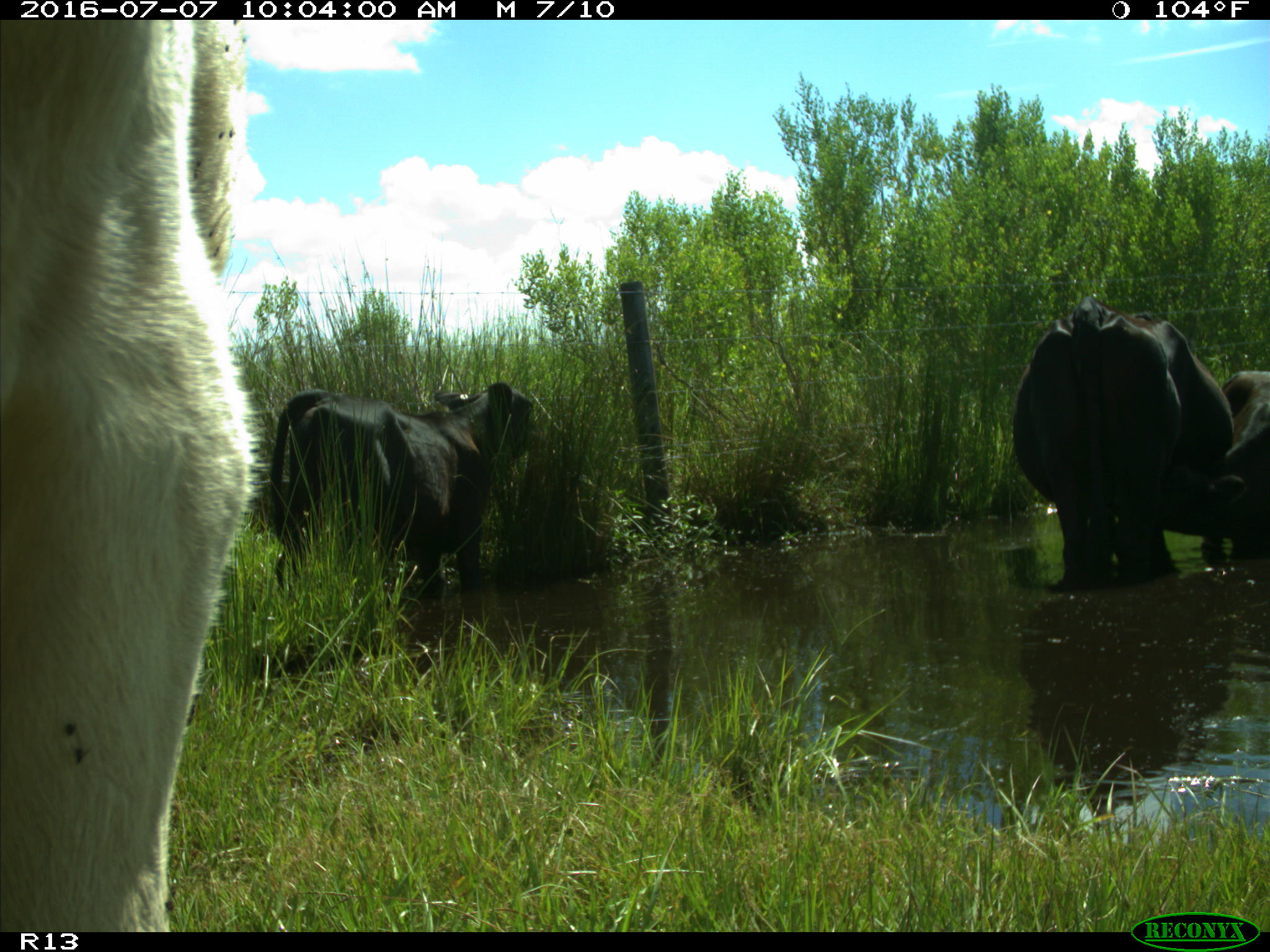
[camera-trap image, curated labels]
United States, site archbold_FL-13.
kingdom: Animalia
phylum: Chordata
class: Mammalia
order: Artiodactyla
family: Bovidae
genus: Bos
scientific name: Bos taurus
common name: domestic cow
Bos taurus (domestic cow).